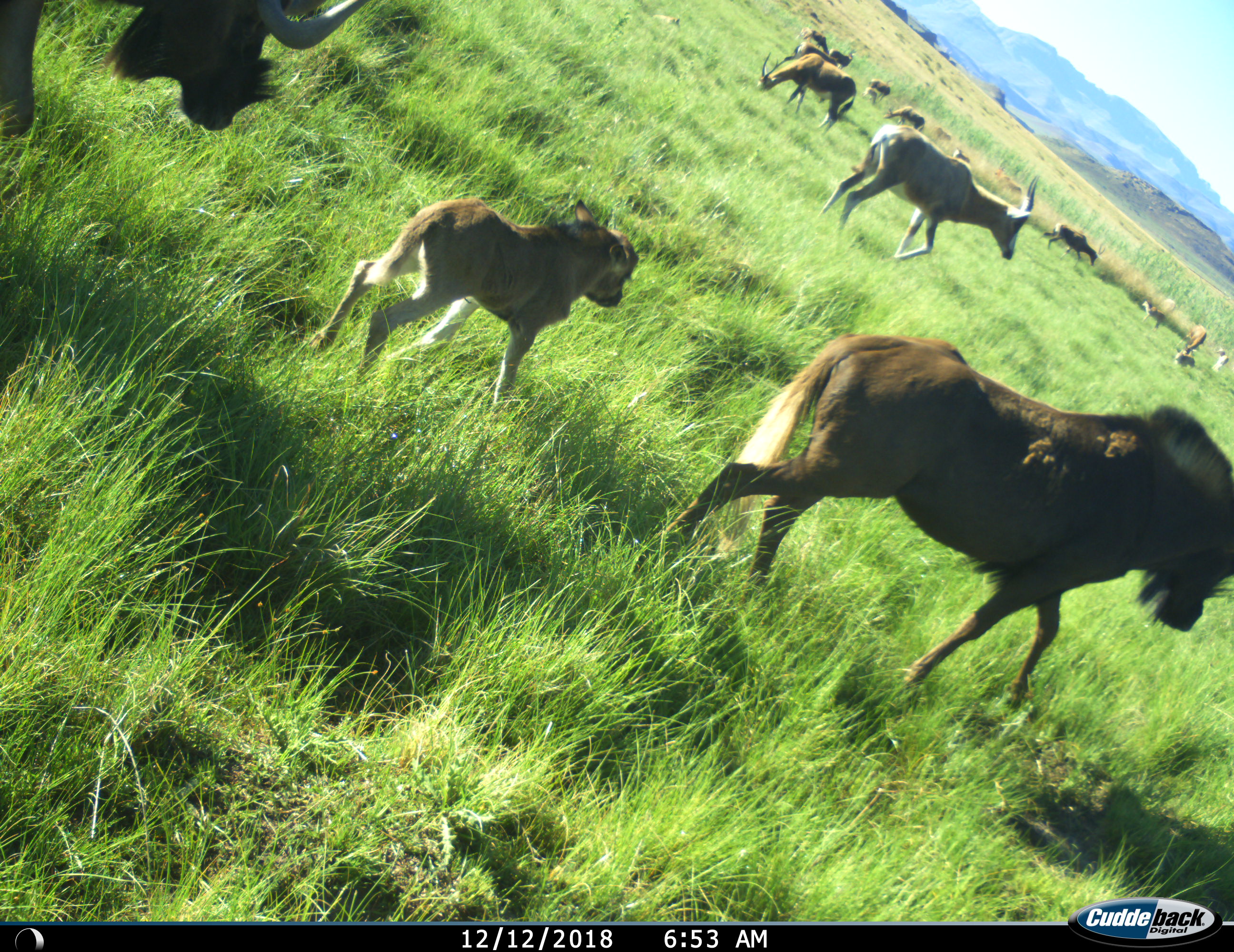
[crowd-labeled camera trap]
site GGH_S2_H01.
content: unidentified animal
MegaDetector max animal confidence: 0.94